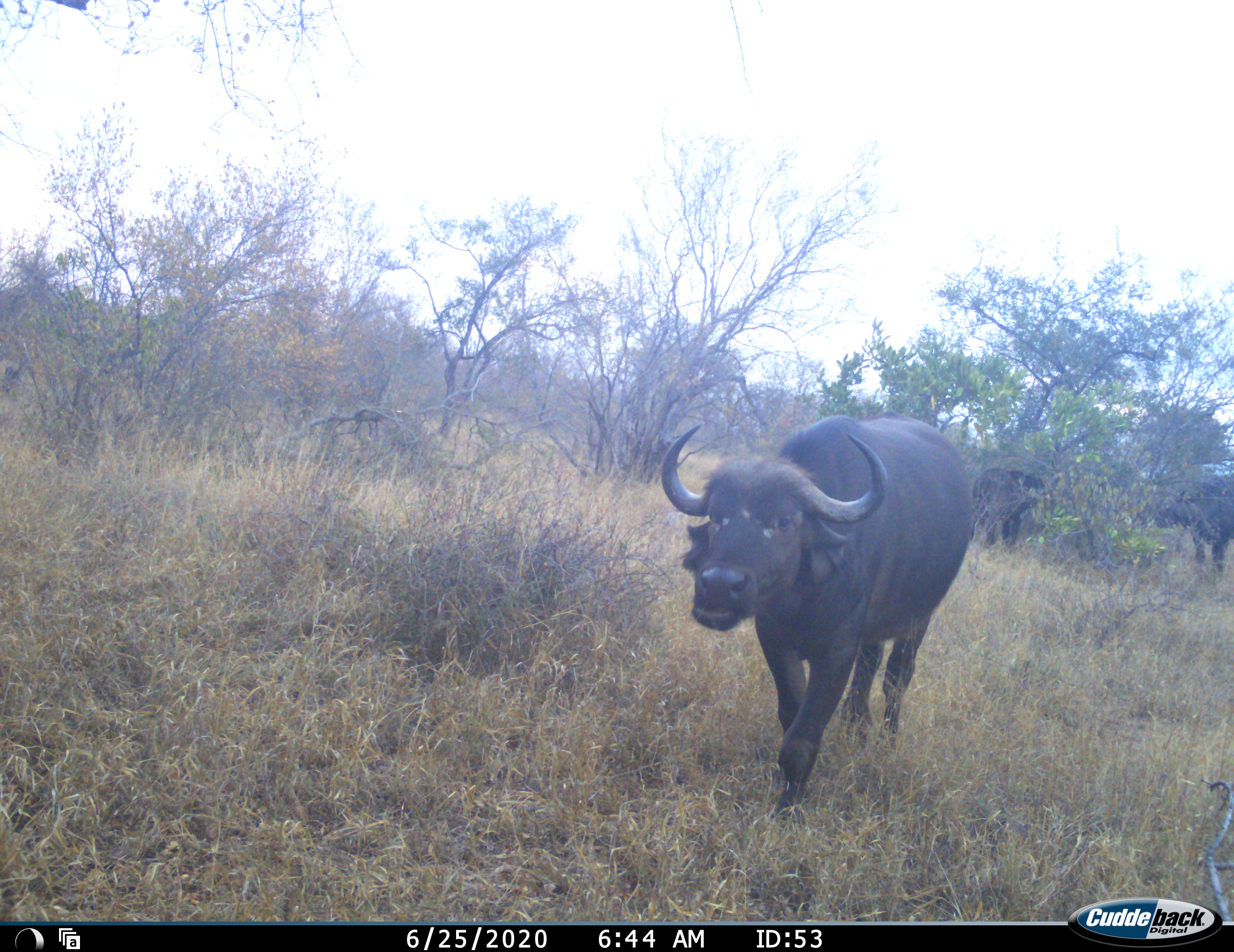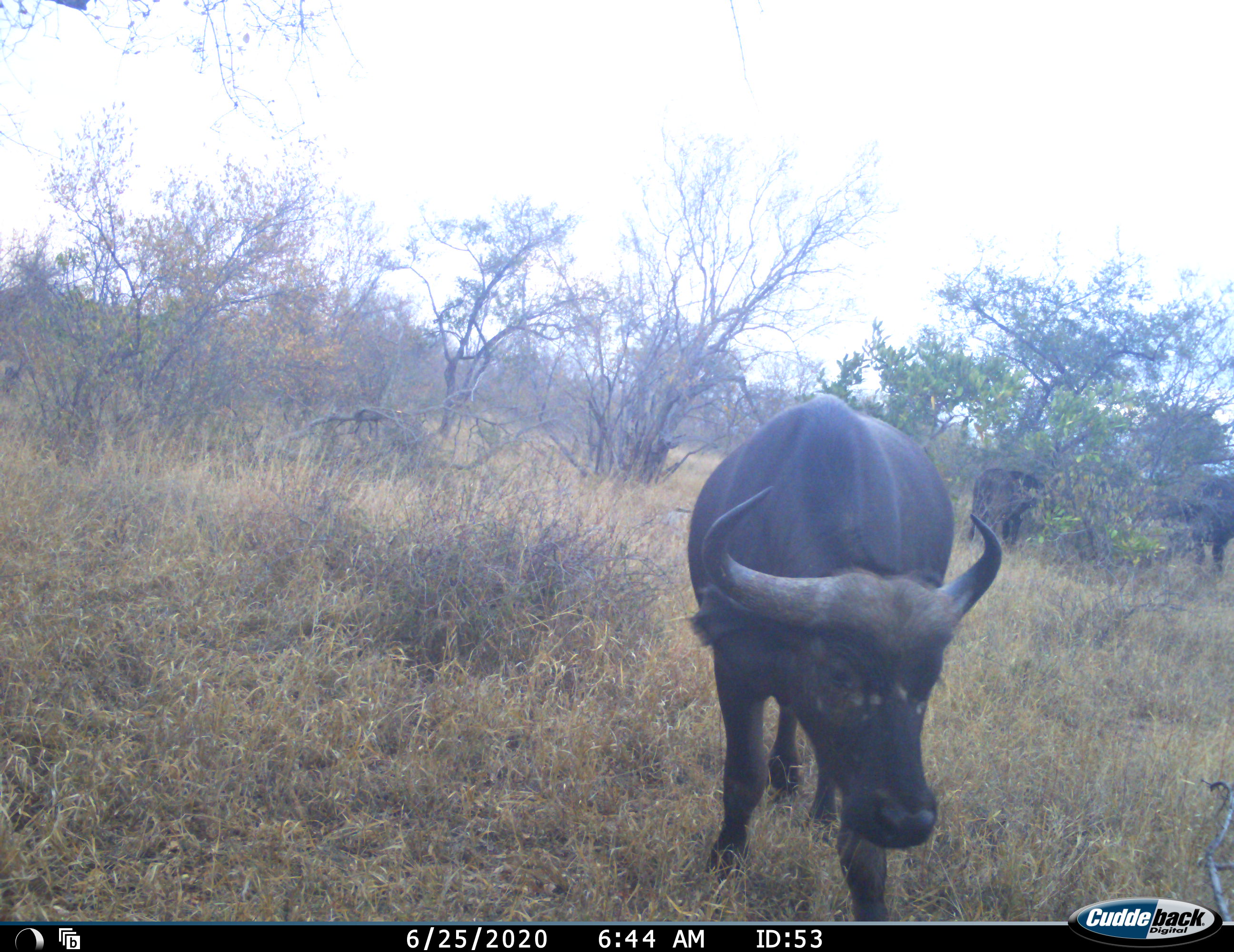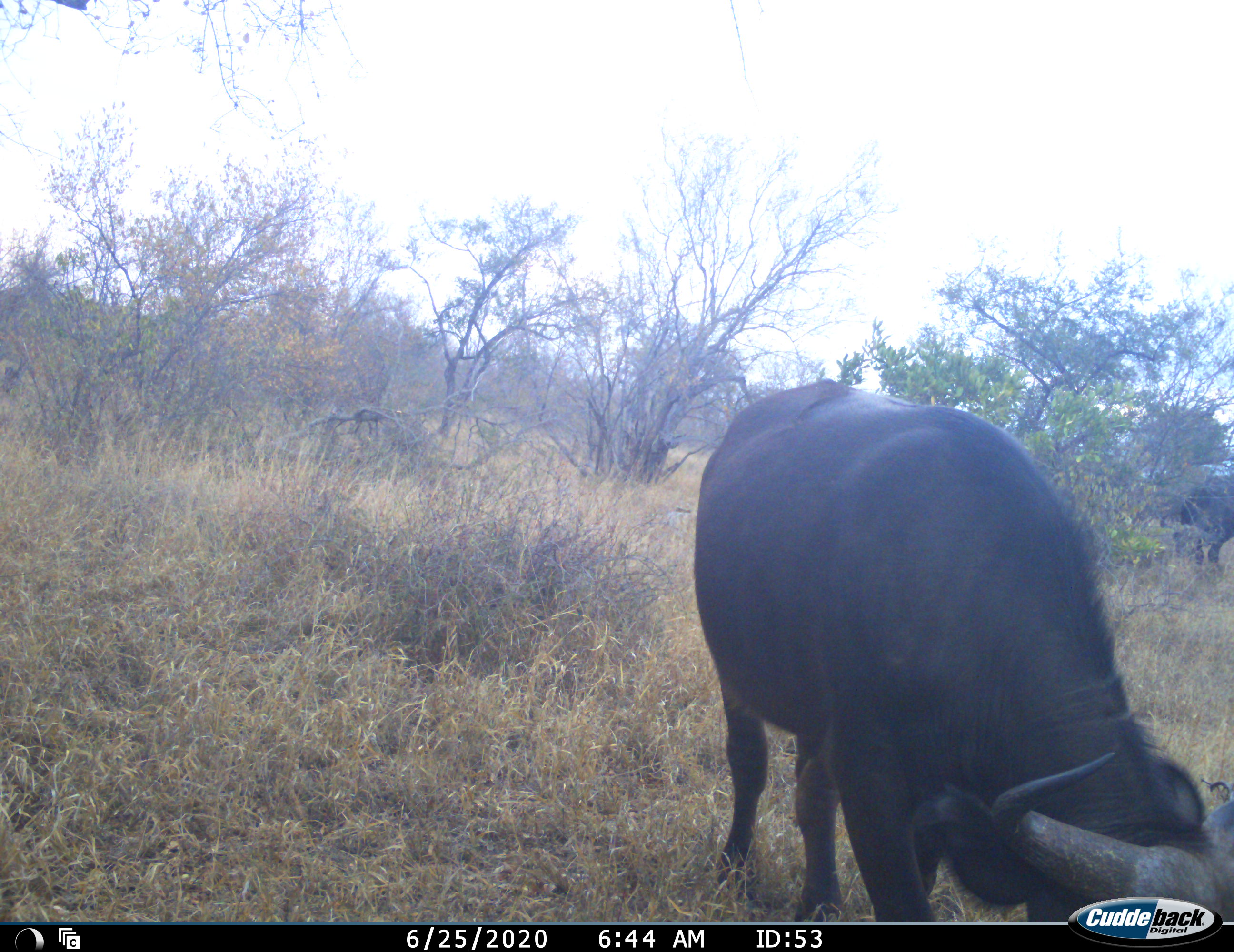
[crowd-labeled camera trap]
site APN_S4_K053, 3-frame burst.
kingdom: Animalia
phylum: Chordata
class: Mammalia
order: Artiodactyla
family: Bovidae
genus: Syncerus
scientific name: Syncerus caffer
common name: african buffalo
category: buffalo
Buffalo (african buffalo) (Syncerus caffer), count 3. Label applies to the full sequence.